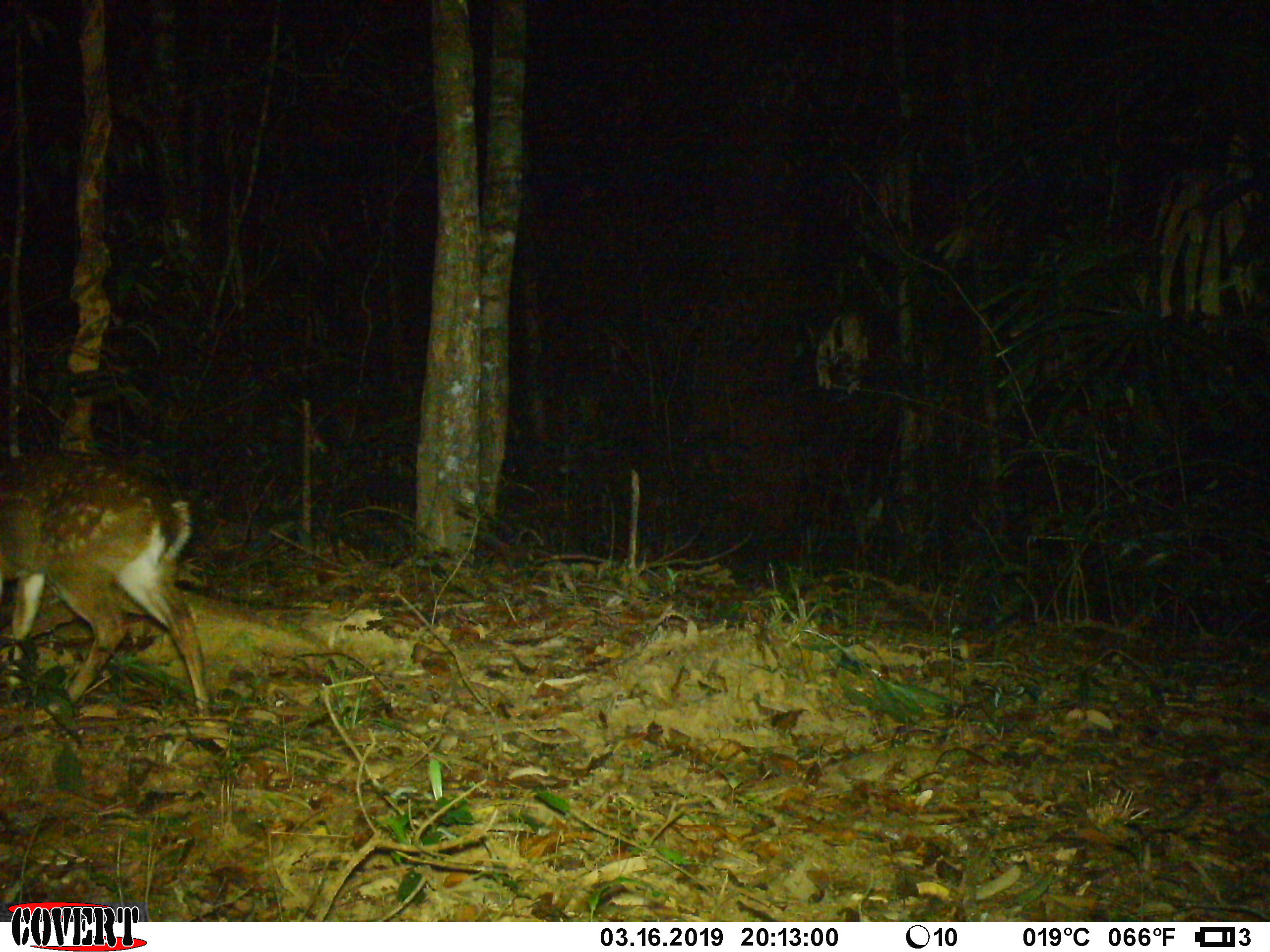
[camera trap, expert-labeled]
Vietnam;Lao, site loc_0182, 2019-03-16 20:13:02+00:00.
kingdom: Animalia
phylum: Chordata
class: Mammalia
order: Artiodactyla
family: Cervidae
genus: Muntiacus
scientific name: Muntiacus vuquangensis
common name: large-antlered muntjac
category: large antlered muntjac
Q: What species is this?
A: Large antlered muntjac (large-antlered muntjac) (Muntiacus vuquangensis).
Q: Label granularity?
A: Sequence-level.